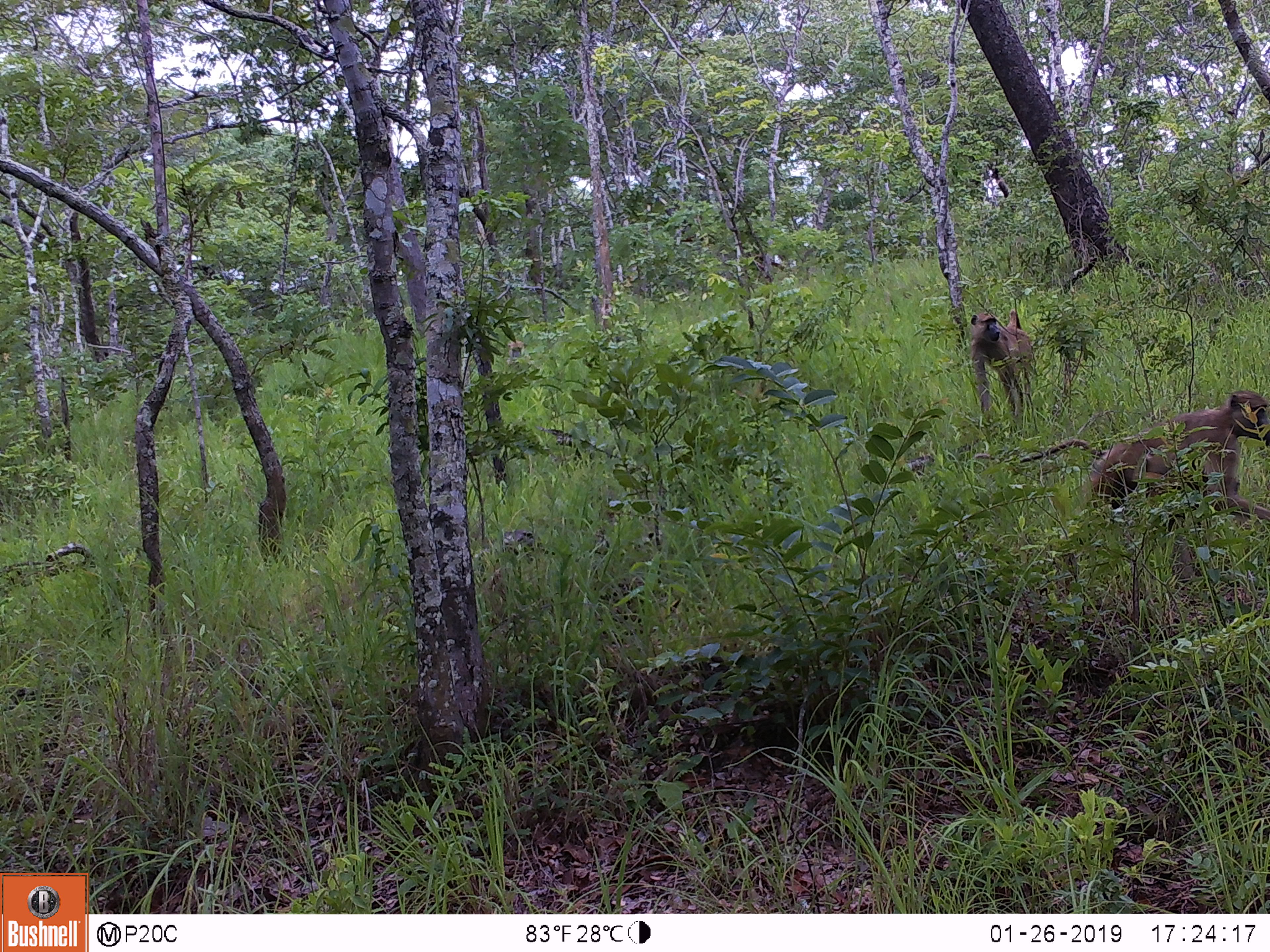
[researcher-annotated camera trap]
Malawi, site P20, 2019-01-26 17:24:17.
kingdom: Animalia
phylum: Chordata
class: Mammalia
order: Primates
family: Cercopithecidae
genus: Papio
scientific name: Papio cynocephalus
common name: yellow baboon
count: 2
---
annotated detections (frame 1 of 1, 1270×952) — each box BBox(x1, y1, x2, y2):
yellow baboon: BBox(1010, 384, 1268, 552); BBox(956, 300, 1044, 440)